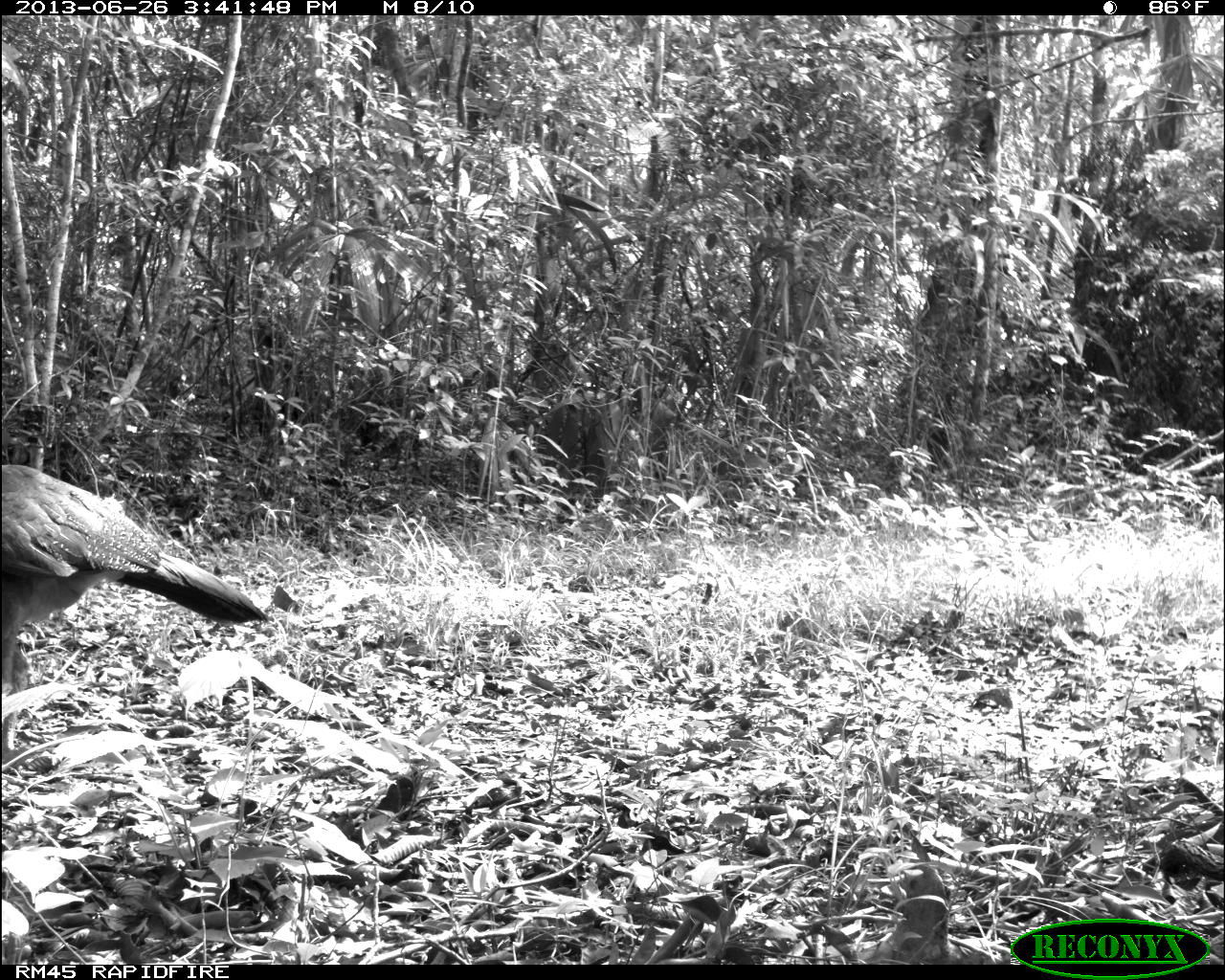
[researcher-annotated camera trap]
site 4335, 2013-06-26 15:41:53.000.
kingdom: Animalia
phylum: Chordata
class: Aves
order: Galliformes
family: Cracidae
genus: Crax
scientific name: Crax rubra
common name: great curassow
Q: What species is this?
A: Crax rubra (great curassow).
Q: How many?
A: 1.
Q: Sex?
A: Female.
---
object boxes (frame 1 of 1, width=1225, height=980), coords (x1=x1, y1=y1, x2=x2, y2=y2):
crax rubra: (x1=0, y1=458, x2=269, y2=761)